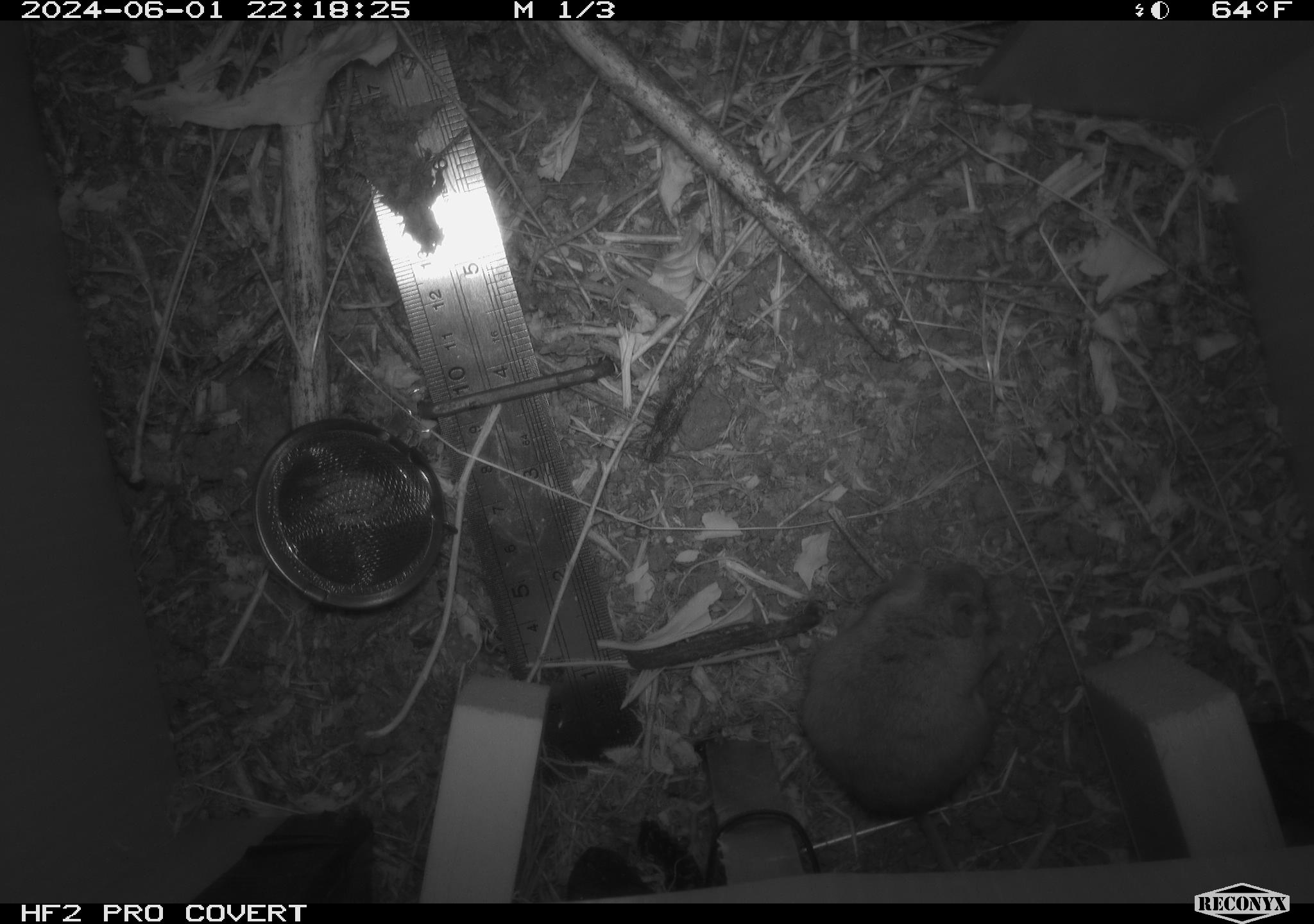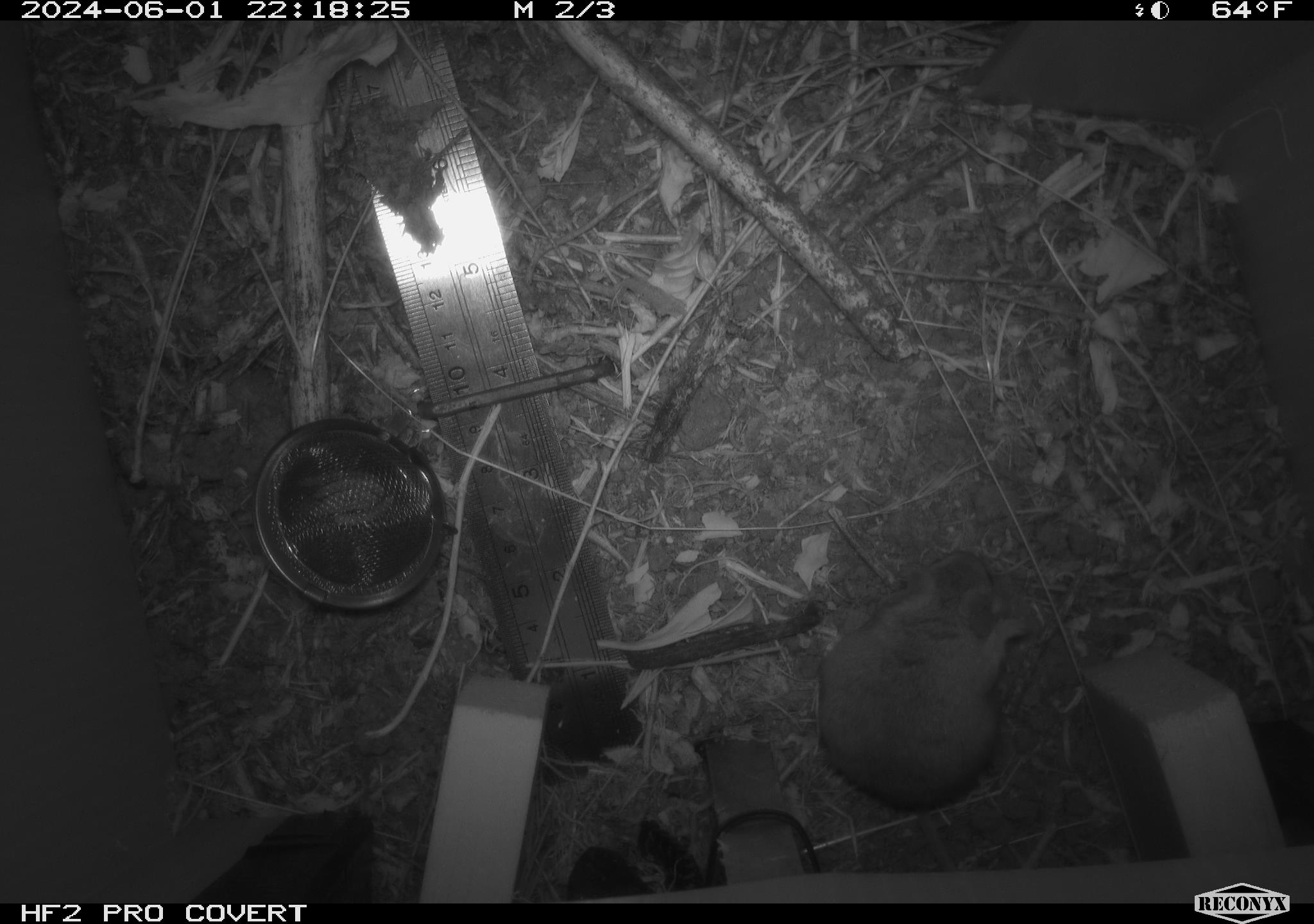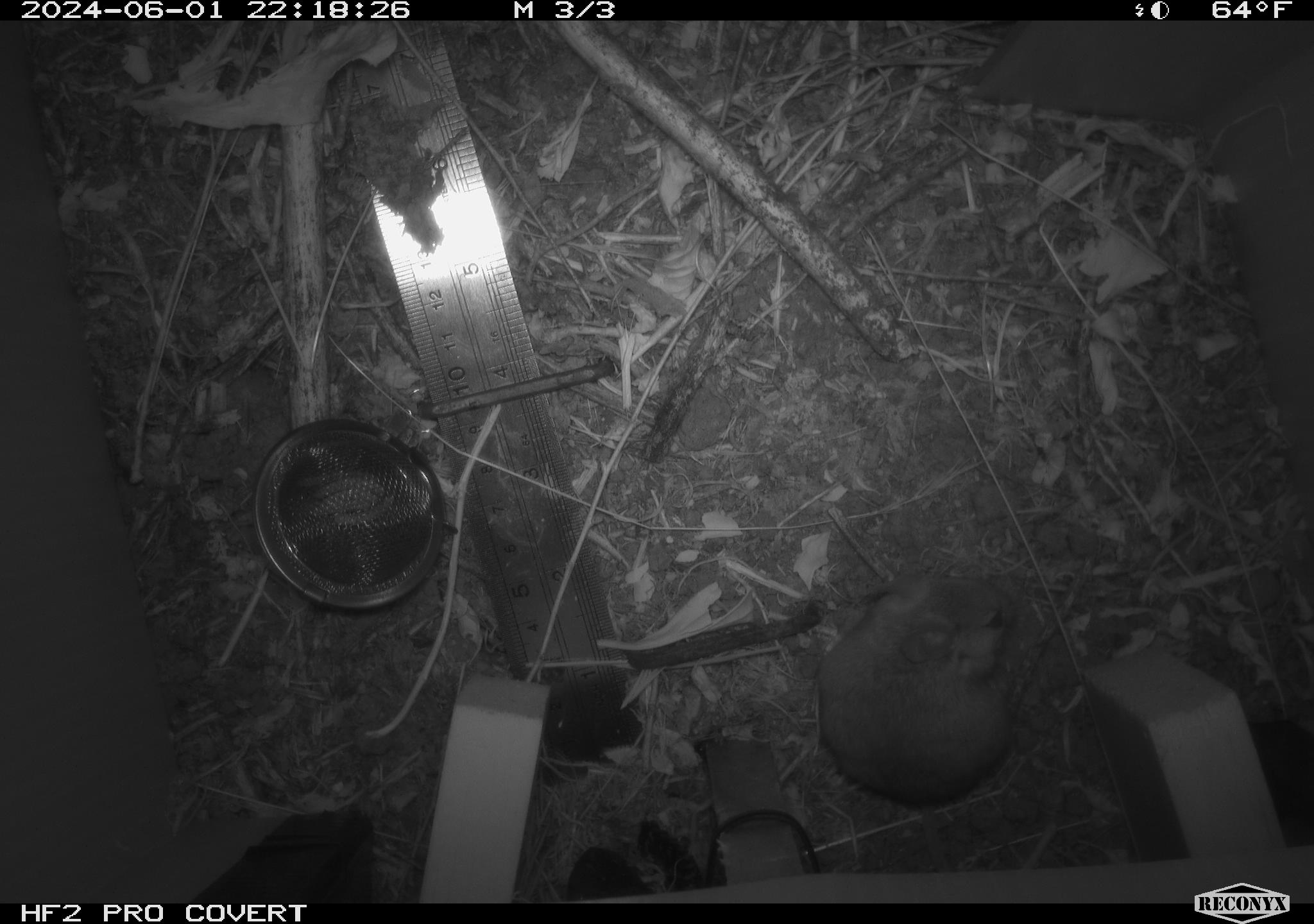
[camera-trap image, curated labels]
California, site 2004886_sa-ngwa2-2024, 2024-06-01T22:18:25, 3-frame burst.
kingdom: Animalia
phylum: Chordata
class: Mammalia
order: Rodentia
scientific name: Rodentia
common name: mouse species